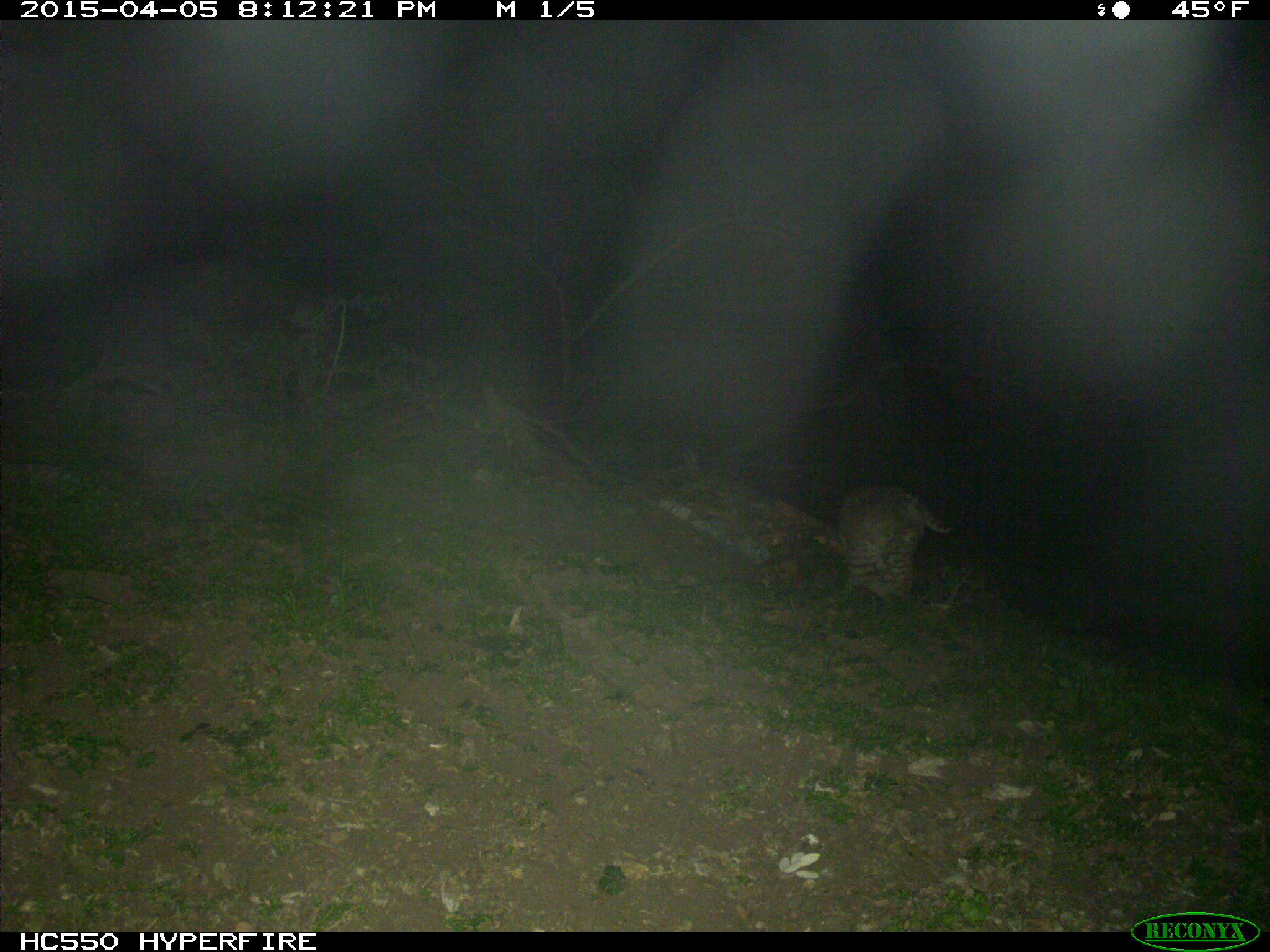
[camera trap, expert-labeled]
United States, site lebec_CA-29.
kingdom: Animalia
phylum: Chordata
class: Mammalia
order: Carnivora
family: Felidae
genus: Lynx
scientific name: Lynx rufus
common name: bobcat